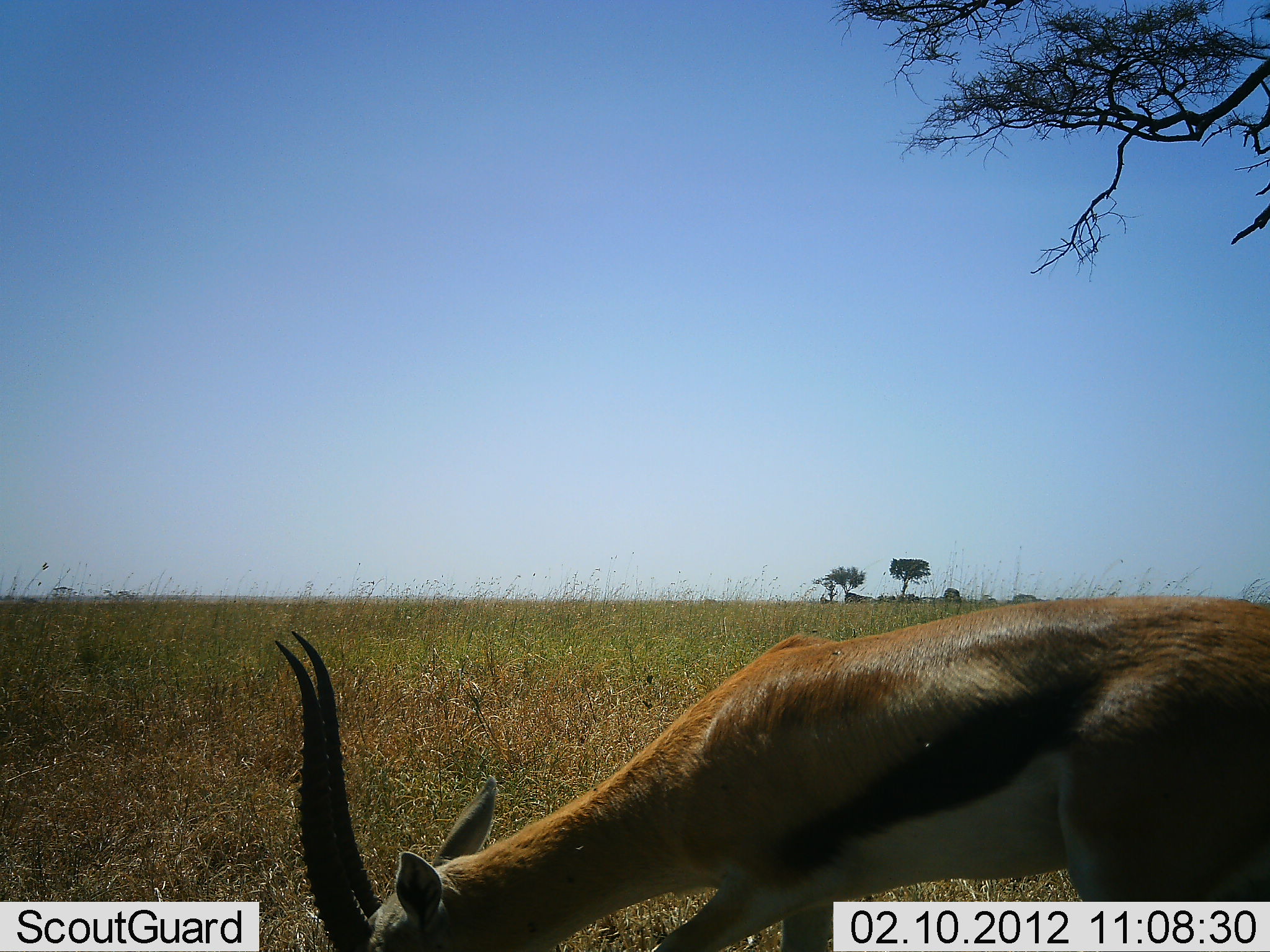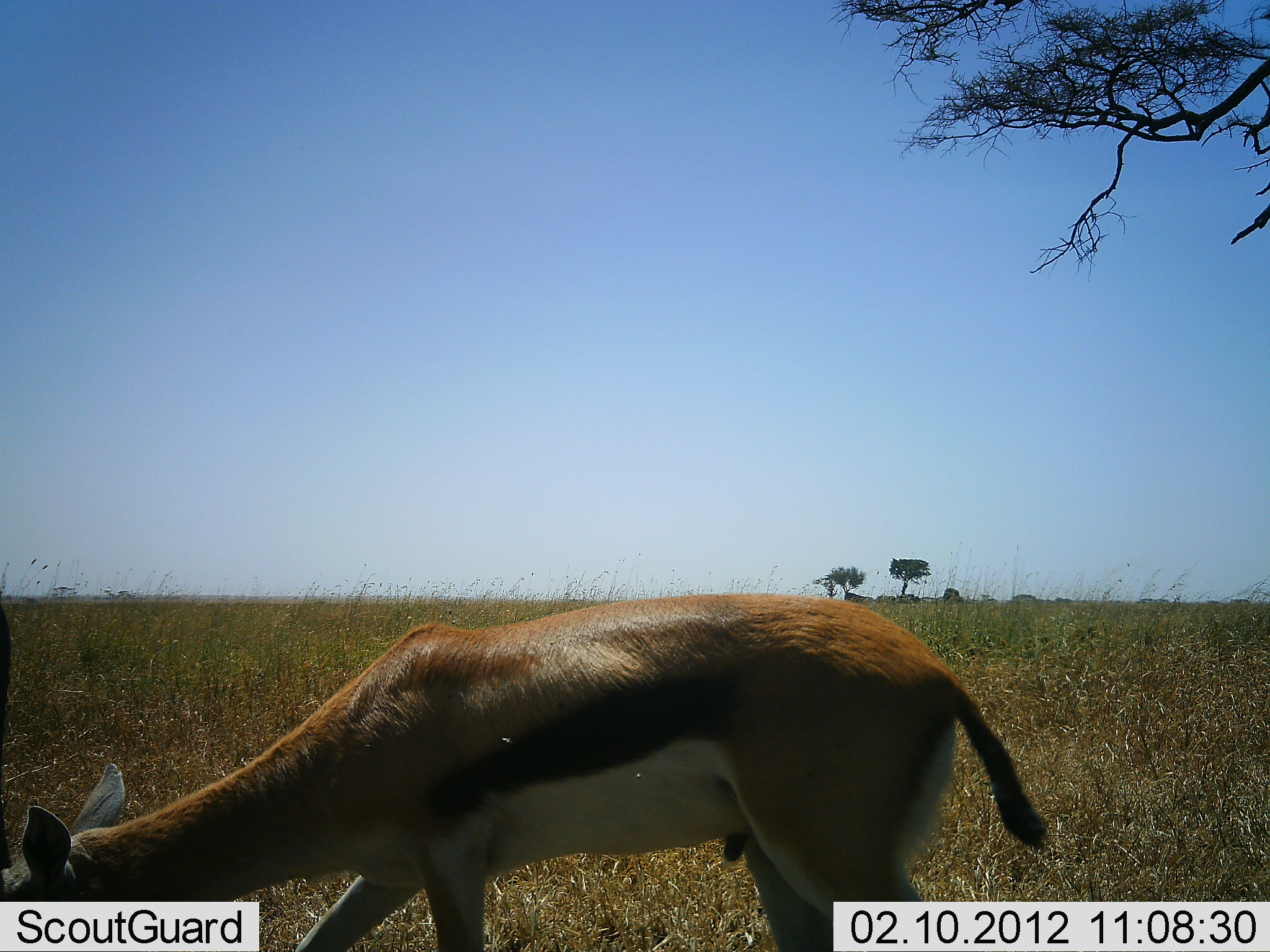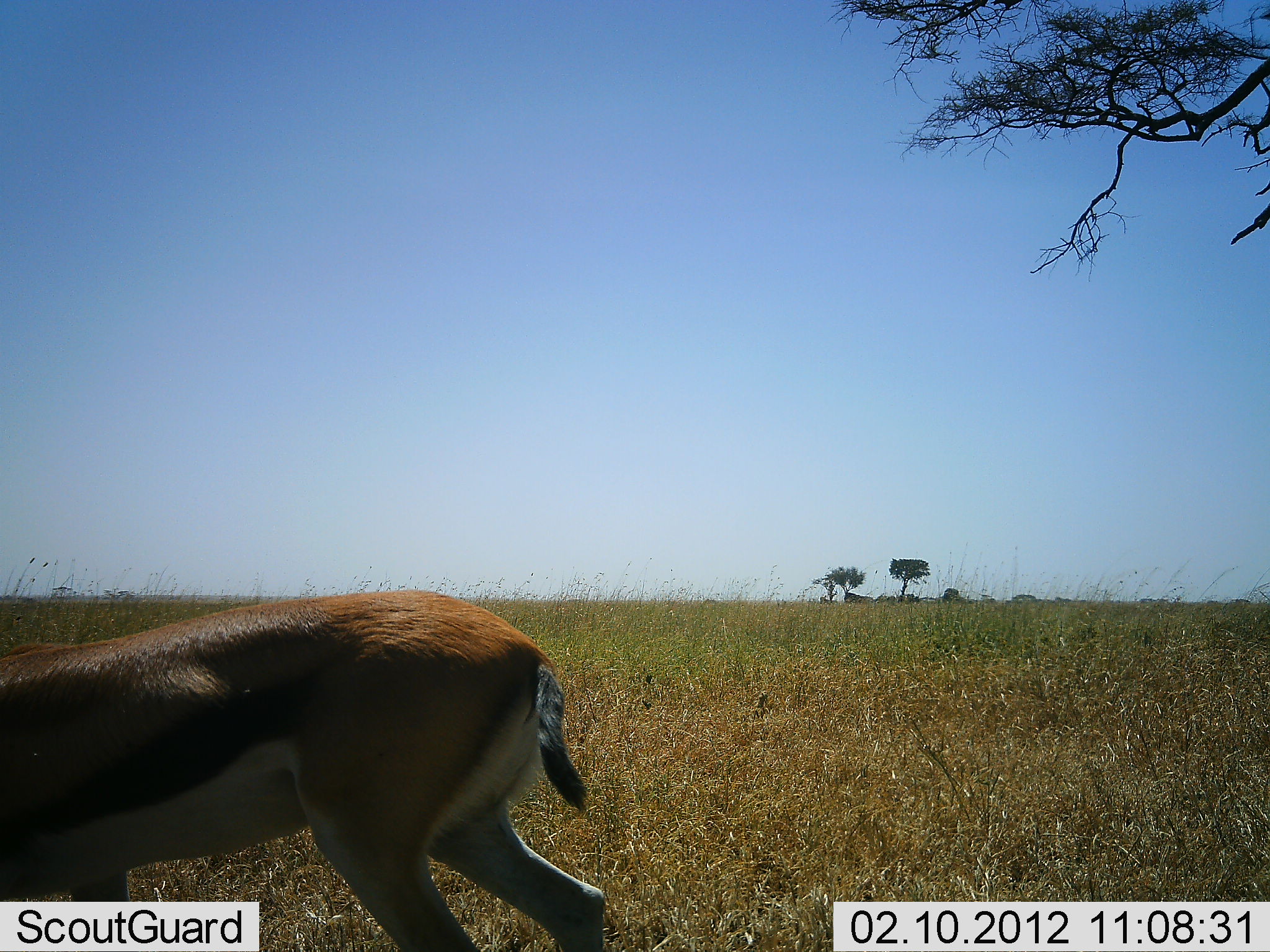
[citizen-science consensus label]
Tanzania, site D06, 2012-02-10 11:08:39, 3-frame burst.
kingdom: Animalia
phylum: Chordata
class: Mammalia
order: Artiodactyla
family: Bovidae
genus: Eudorcas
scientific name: Eudorcas thomsonii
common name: thomson's gazelle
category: gazellethomsons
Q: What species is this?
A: Gazellethomsons (thomson's gazelle) (Eudorcas thomsonii).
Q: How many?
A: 1.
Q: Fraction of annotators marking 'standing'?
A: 13%.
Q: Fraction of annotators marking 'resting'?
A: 0%.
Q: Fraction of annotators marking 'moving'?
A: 48%.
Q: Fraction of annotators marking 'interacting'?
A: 0%.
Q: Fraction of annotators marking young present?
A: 4%.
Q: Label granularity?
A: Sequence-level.